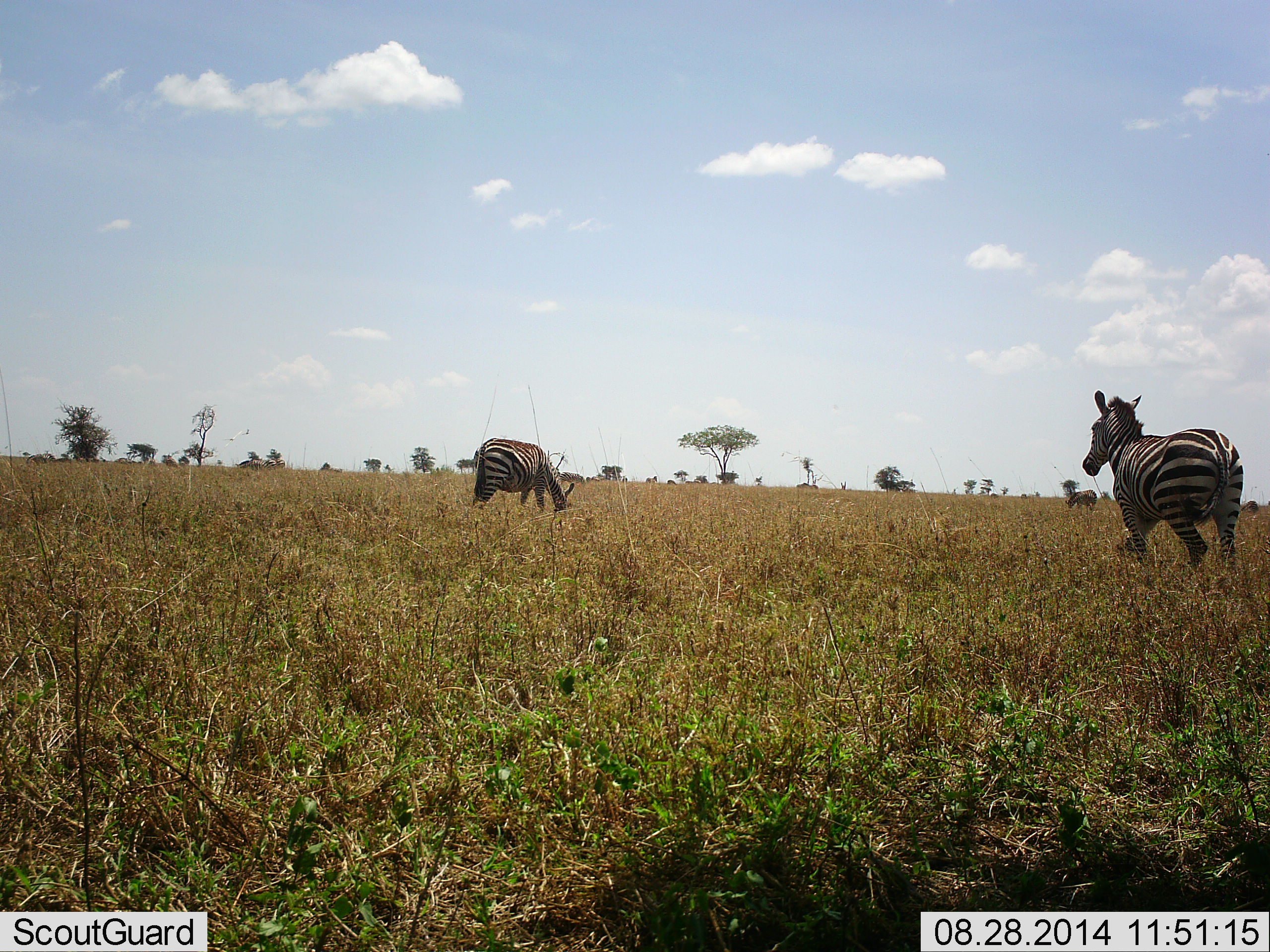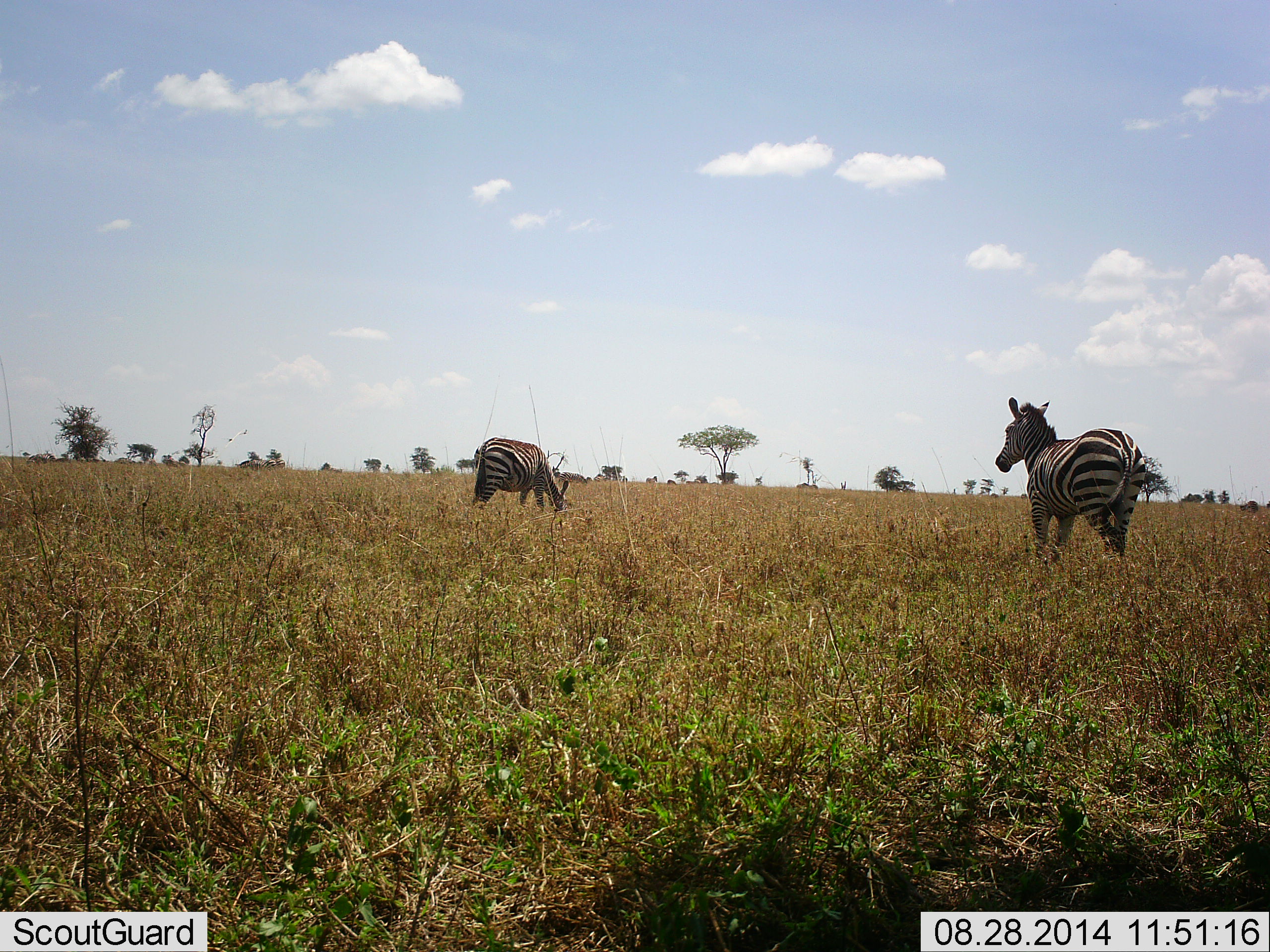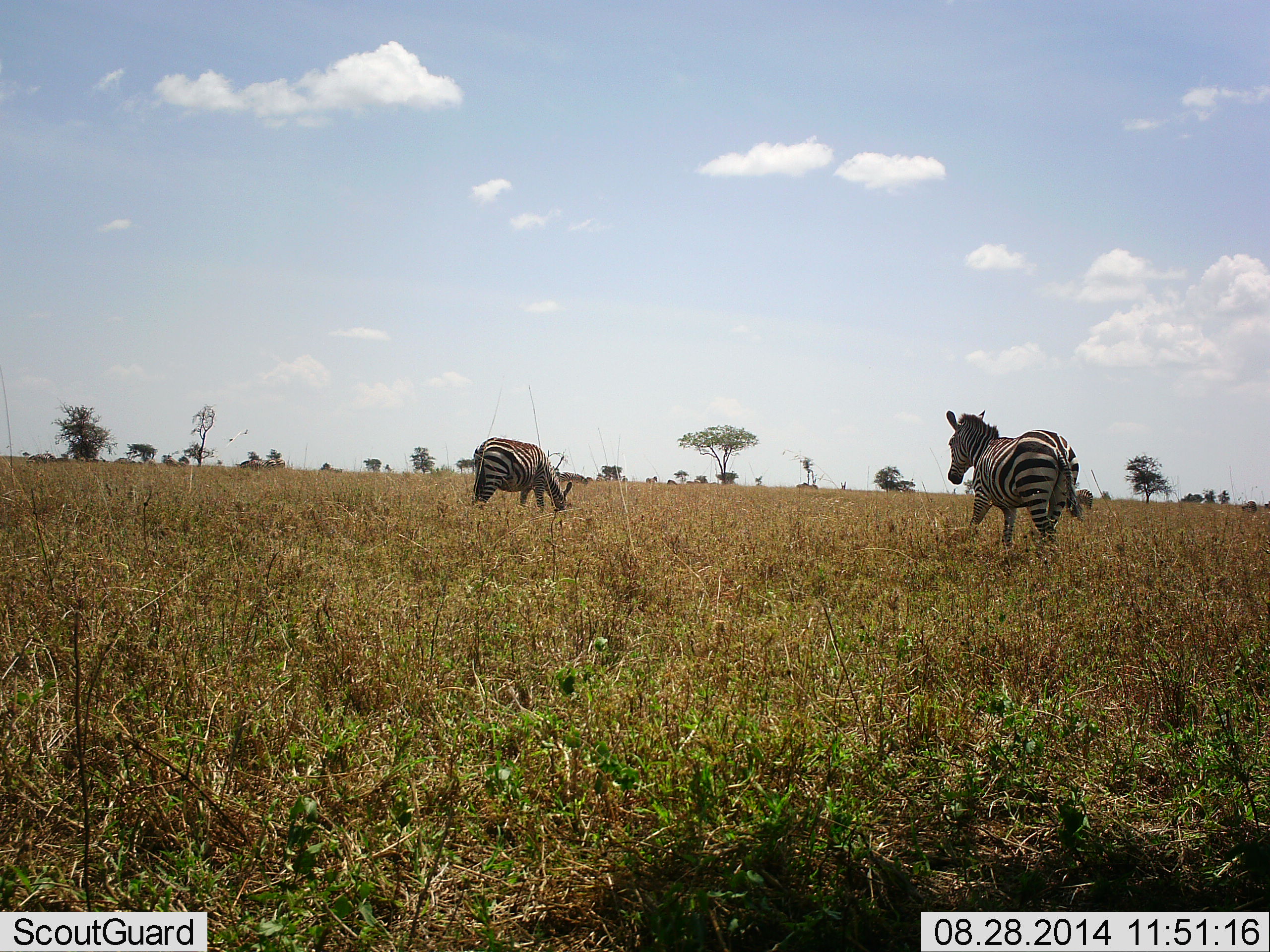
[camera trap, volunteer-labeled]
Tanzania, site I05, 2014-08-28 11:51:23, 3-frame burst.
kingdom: Animalia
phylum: Chordata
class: Mammalia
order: Perissodactyla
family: Equidae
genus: Equus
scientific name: Equus quagga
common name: plains zebra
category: zebra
Zebra (plains zebra) (Equus quagga), count 2. Behavior (volunteer vote fractions): standing 50%, resting 0%, moving 70%, interacting 0%. Young present (vote fraction): 0%. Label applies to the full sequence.